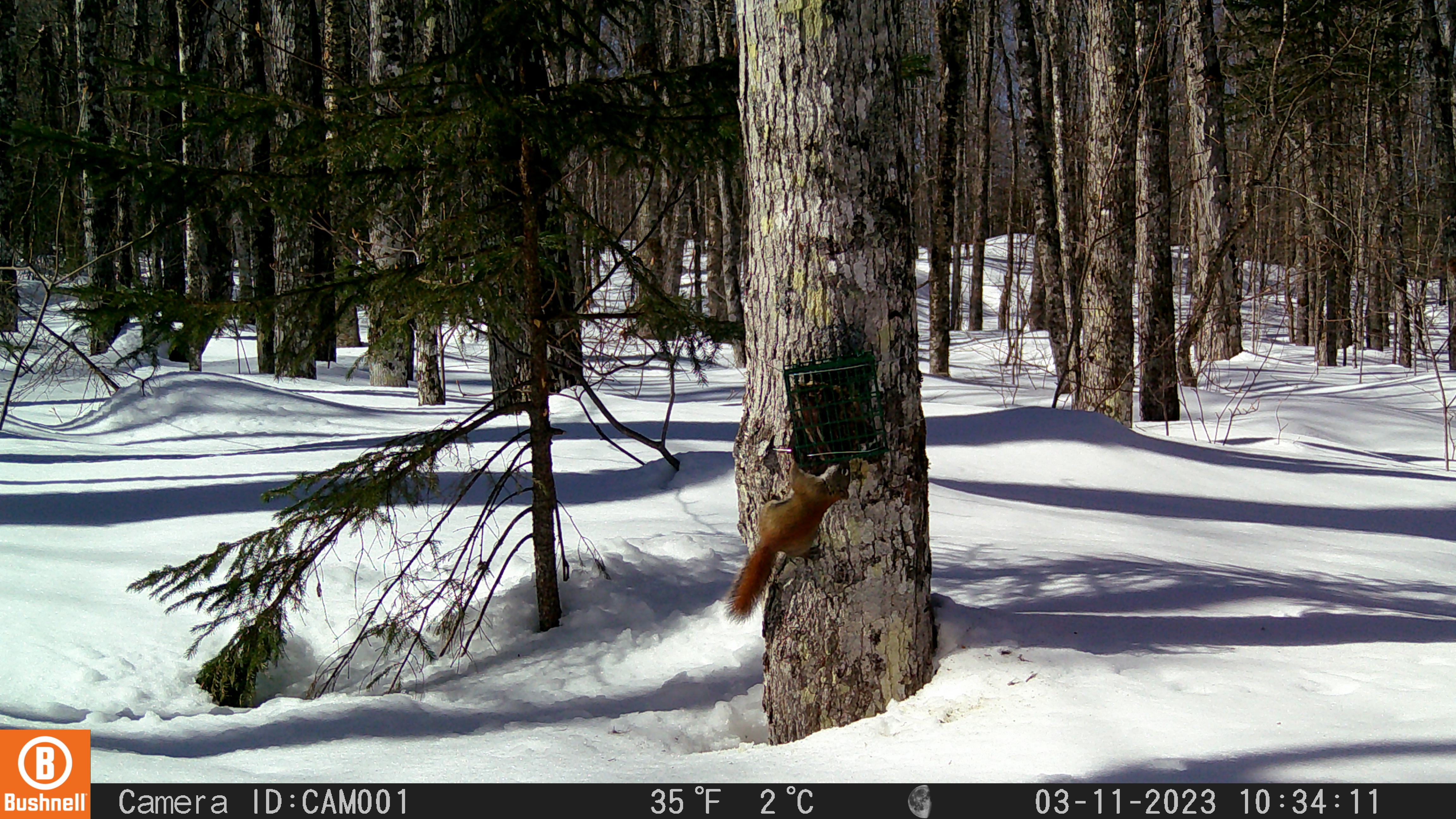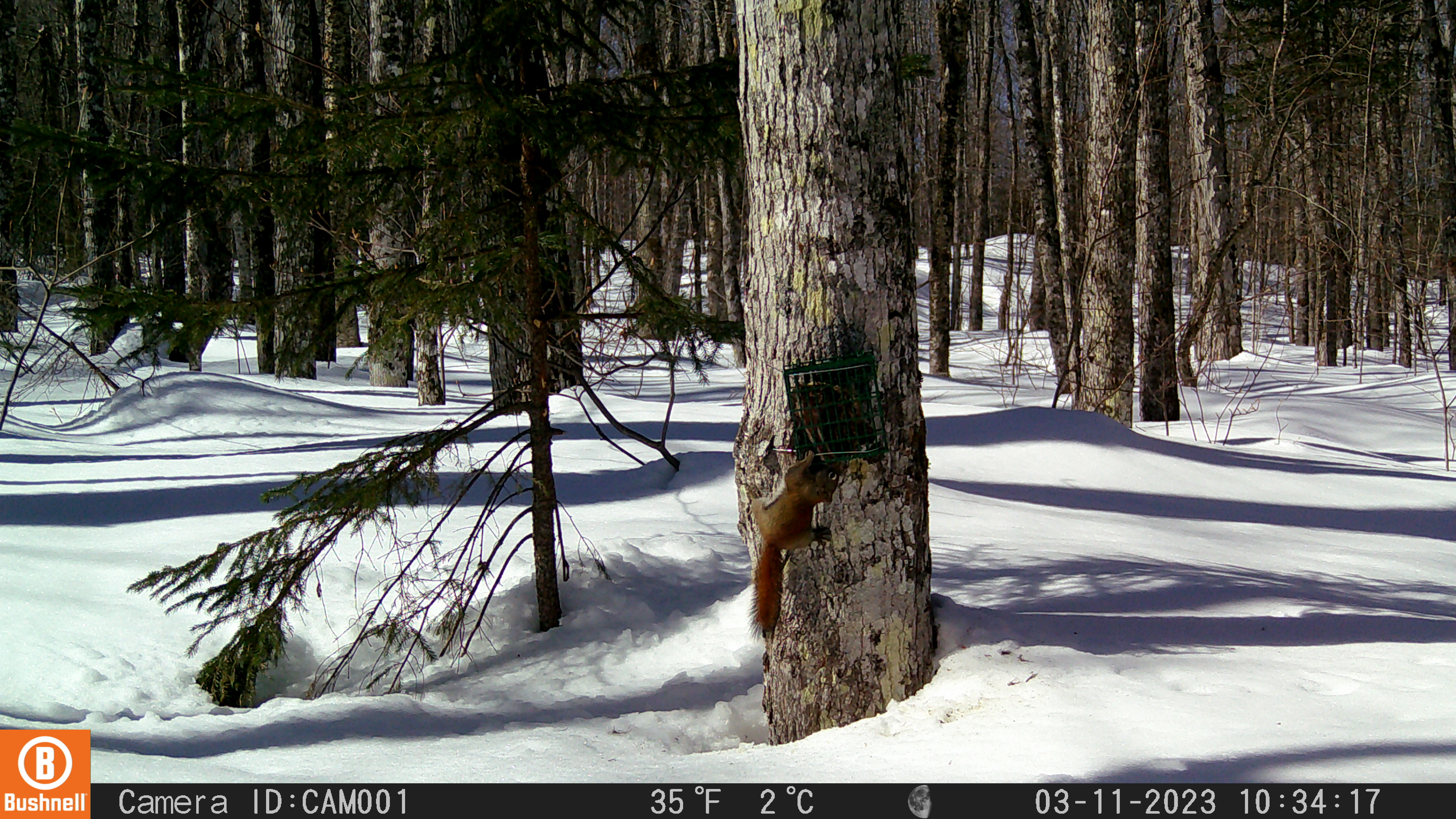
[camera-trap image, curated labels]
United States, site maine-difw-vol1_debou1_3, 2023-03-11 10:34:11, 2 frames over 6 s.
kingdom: Animalia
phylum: Chordata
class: Mammalia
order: Rodentia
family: Sciuridae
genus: Tamiasciurus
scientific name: Tamiasciurus hudsonicus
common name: red squirrel